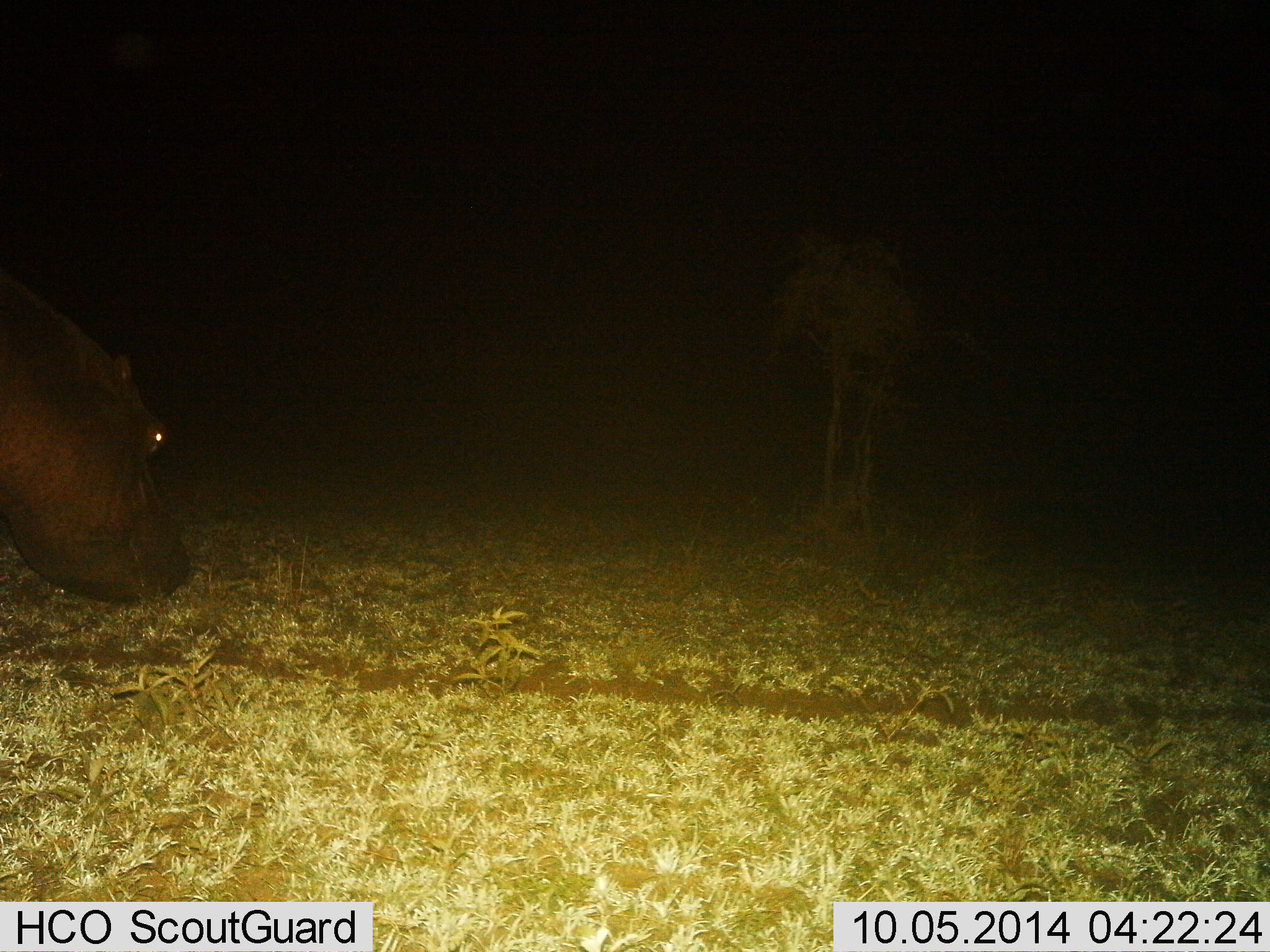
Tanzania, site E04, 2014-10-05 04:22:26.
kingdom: Animalia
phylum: Chordata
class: Mammalia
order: Artiodactyla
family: Hippopotamidae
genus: Hippopotamus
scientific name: Hippopotamus amphibius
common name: hippopotamus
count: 1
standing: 0%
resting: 0%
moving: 50%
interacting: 0%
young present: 0%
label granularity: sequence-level